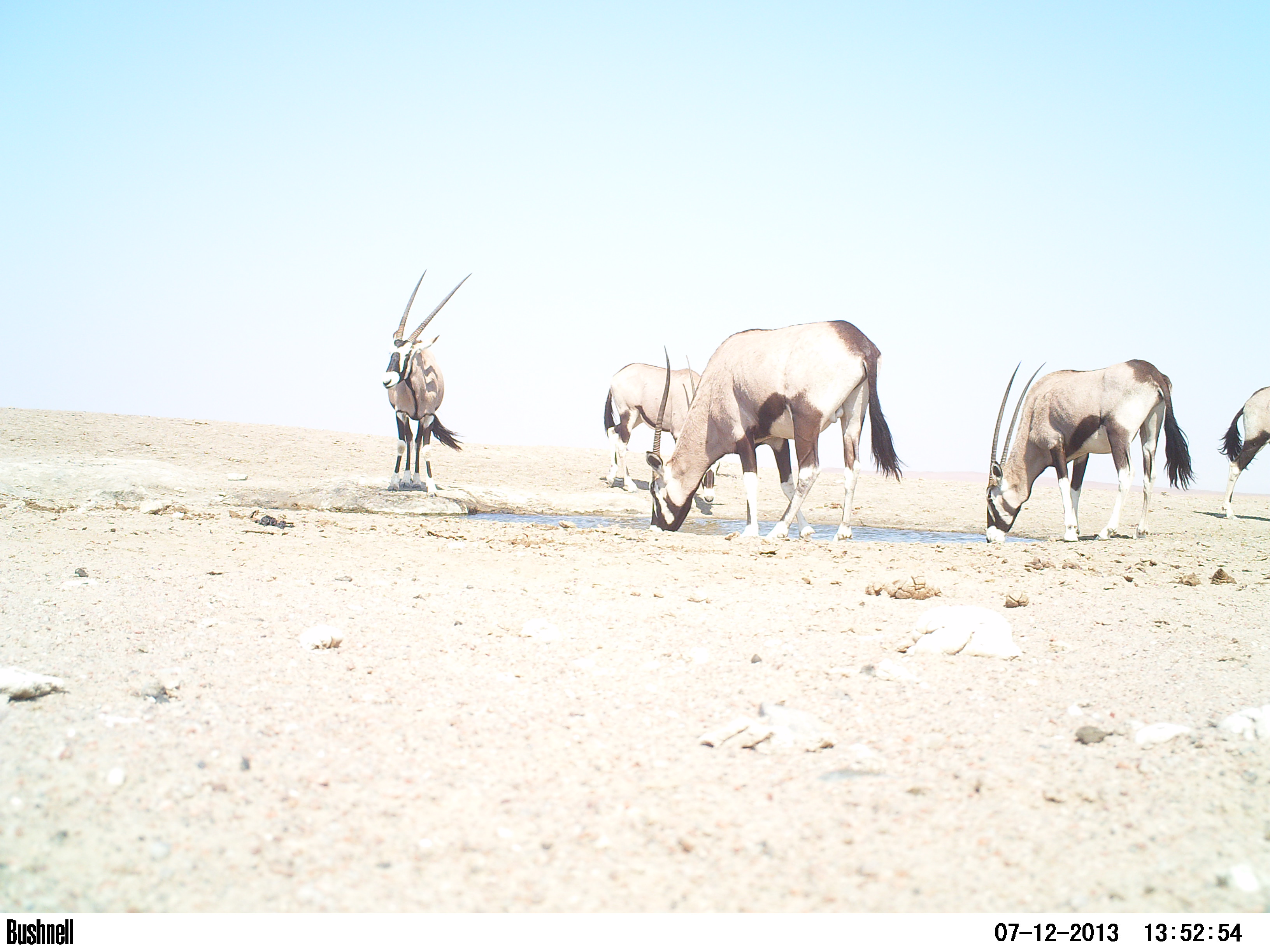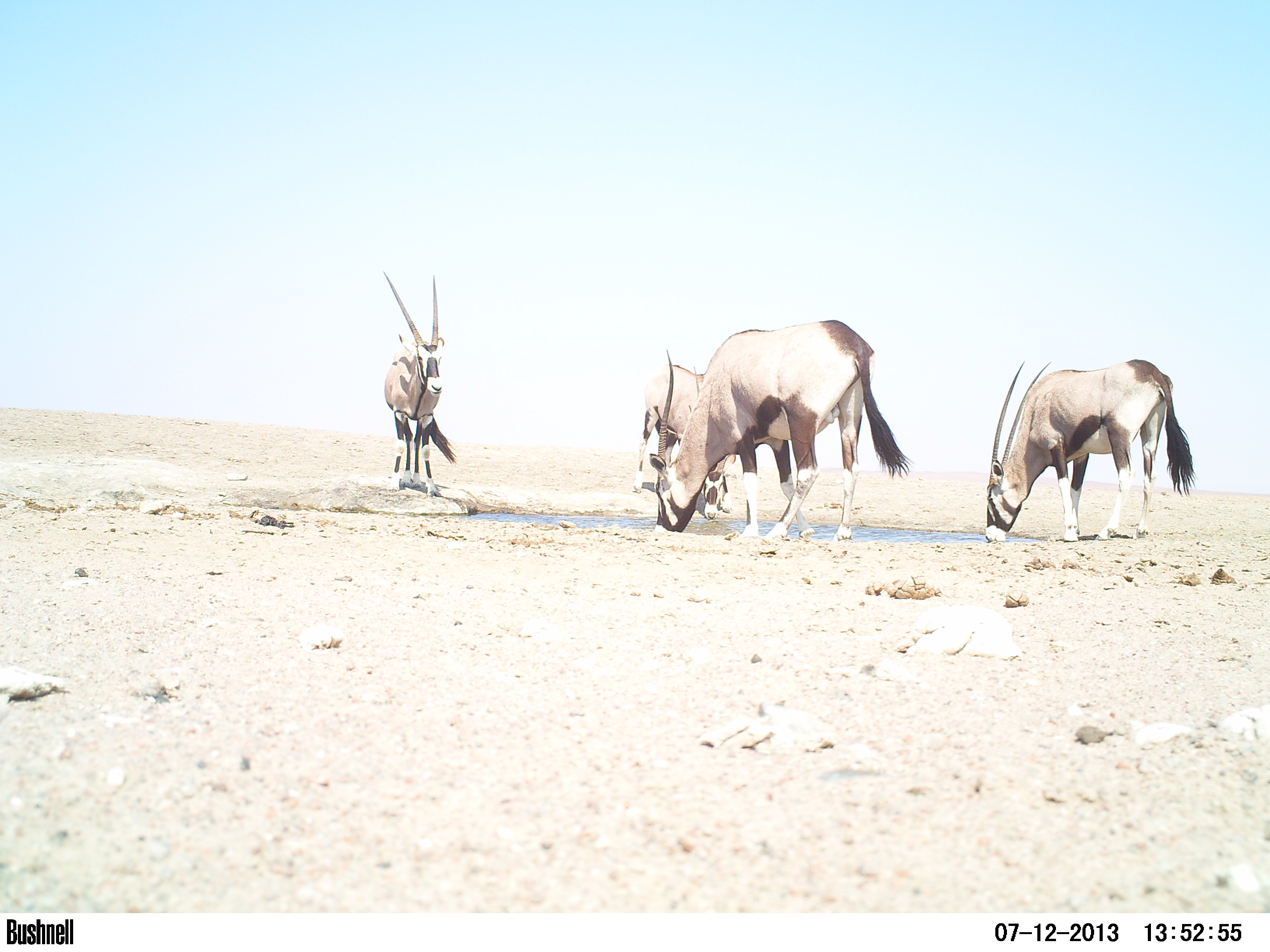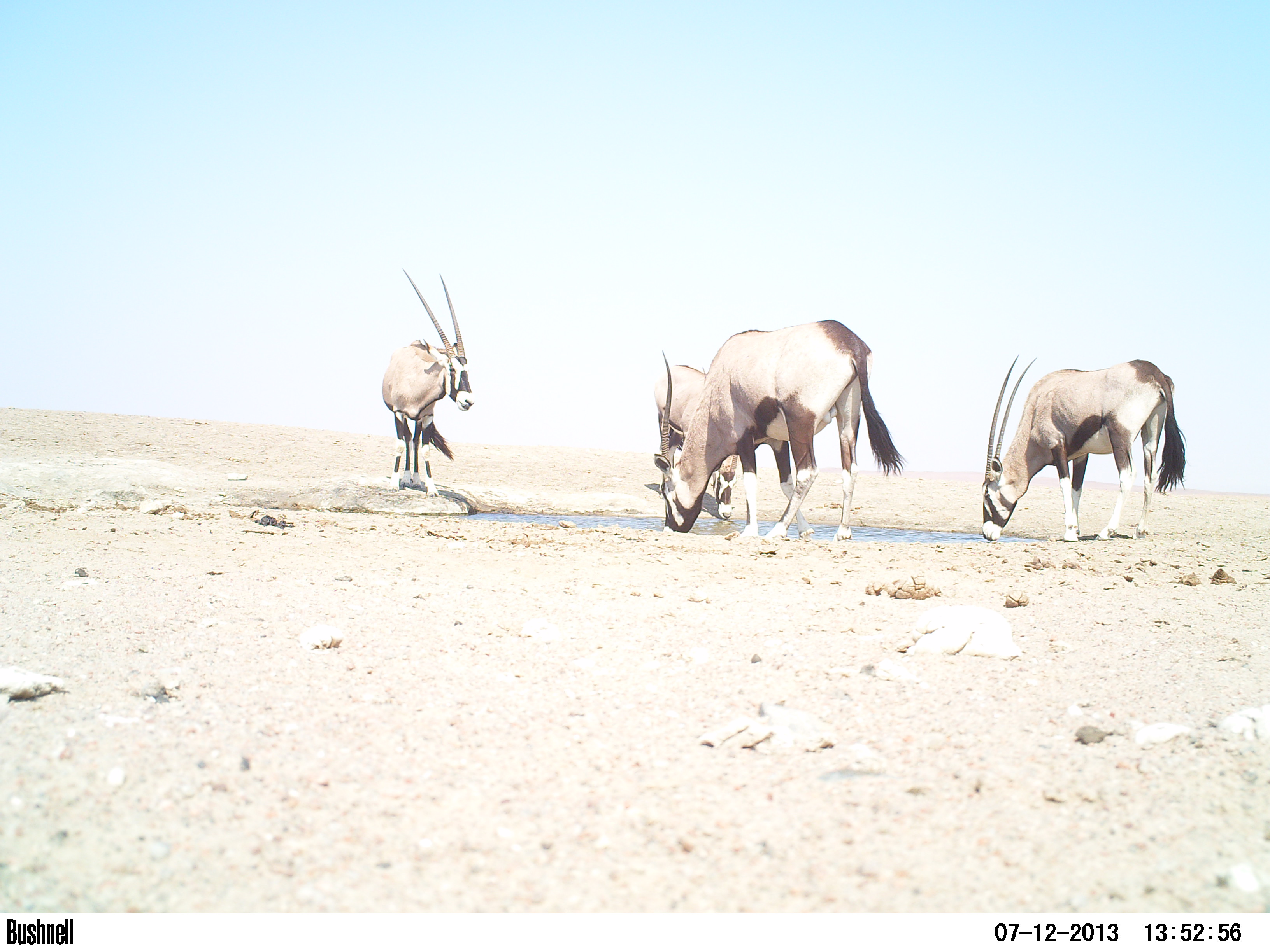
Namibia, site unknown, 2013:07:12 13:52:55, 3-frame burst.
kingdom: Animalia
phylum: Chordata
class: Mammalia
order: Artiodactyla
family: Bovidae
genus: Oryx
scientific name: Oryx gazella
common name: gemsbok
Oryx gazella (gemsbok).